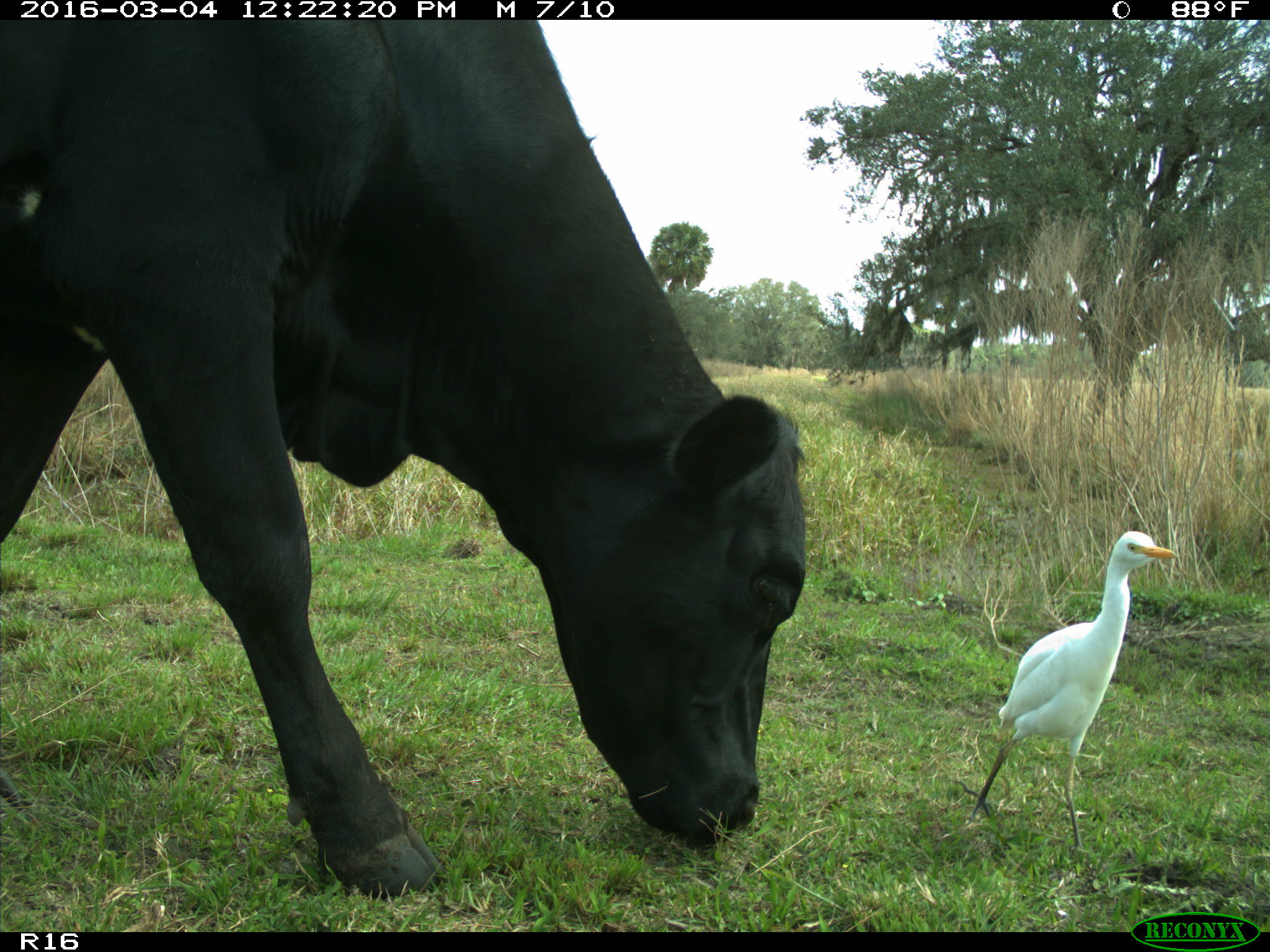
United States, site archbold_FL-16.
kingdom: Animalia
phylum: Chordata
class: Mammalia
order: Artiodactyla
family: Bovidae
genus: Bos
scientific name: Bos taurus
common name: domestic cow